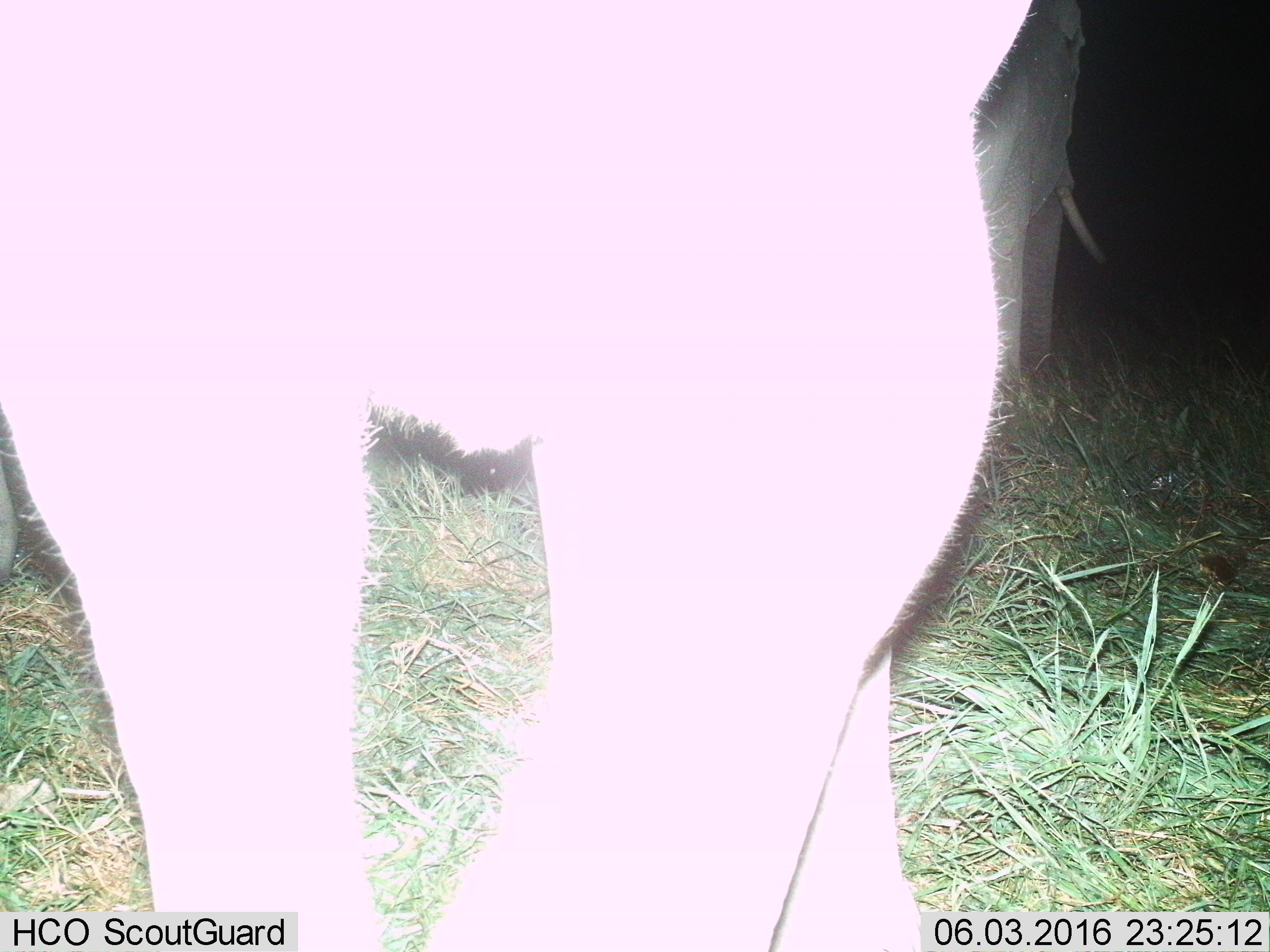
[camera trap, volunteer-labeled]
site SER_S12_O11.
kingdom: Animalia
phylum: Chordata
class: Mammalia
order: Proboscidea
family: Elephantidae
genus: Loxodonta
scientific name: Loxodonta africana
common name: african bush elephant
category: elephant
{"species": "elephant (african bush elephant) (Loxodonta africana)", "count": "2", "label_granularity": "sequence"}